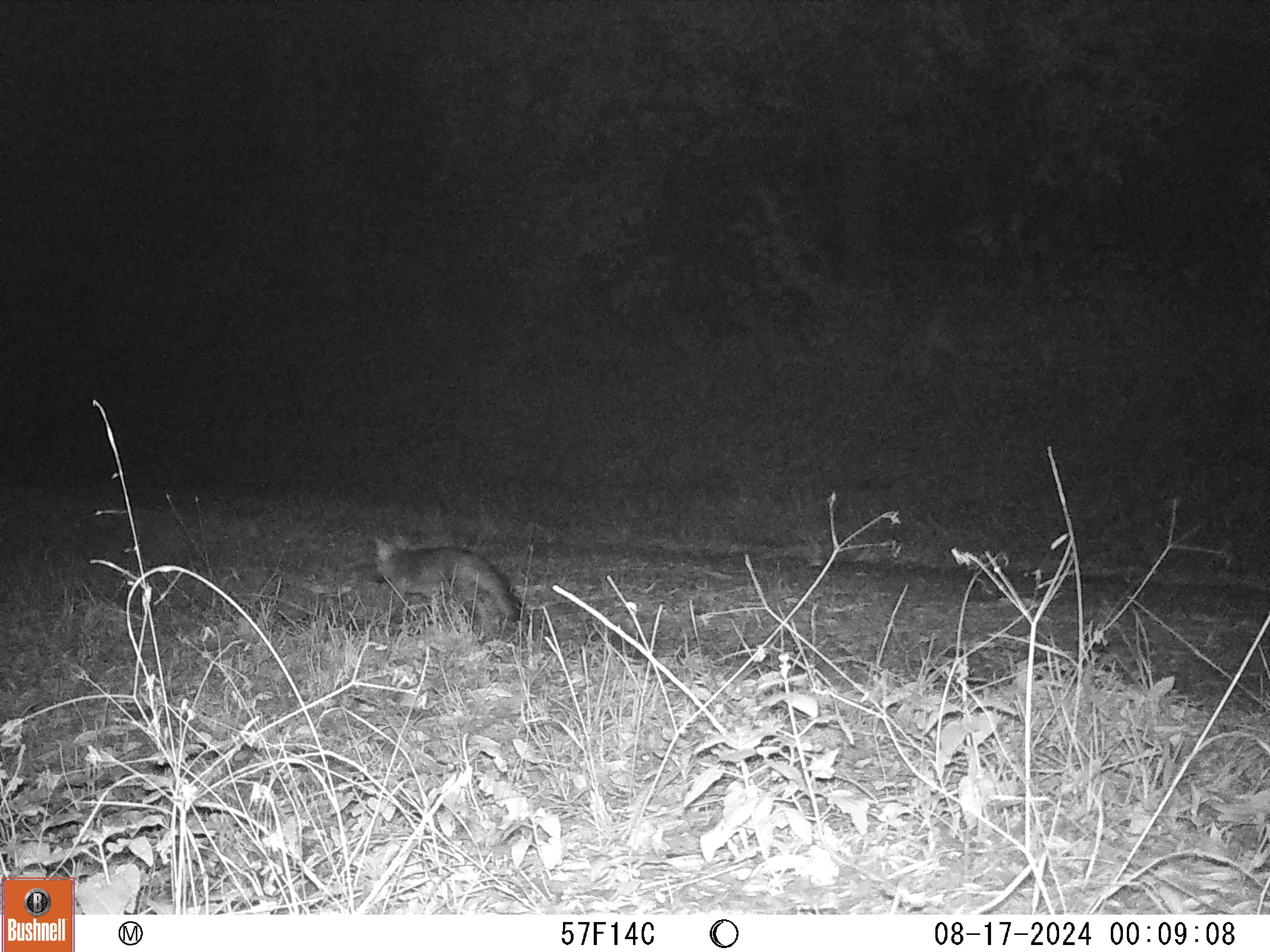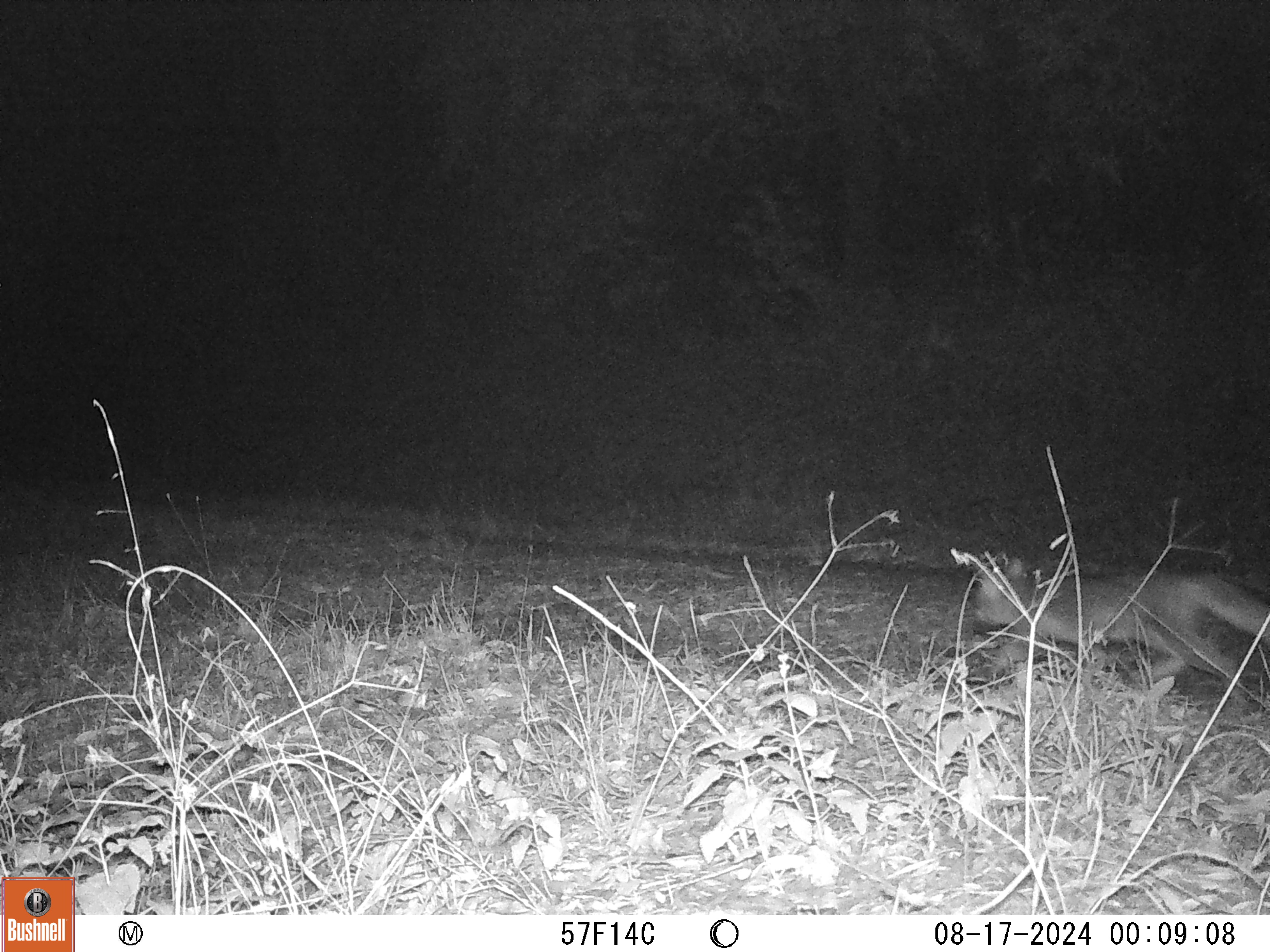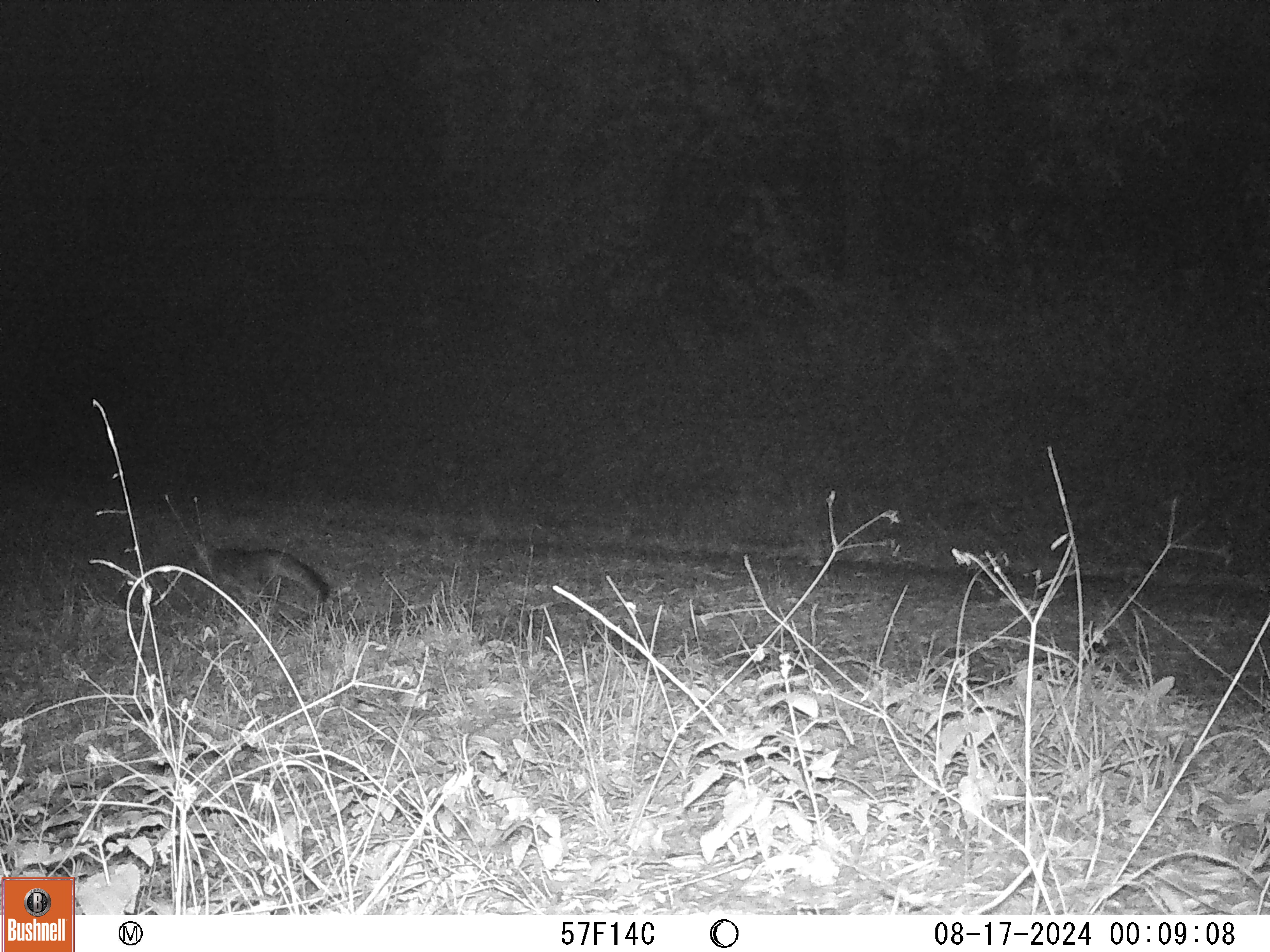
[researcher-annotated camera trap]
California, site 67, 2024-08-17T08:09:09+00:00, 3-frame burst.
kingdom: Animalia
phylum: Chordata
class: Mammalia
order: Carnivora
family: Canidae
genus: Urocyon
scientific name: Urocyon cinereoargenteus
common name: gray fox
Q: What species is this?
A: Gray fox (Urocyon cinereoargenteus).